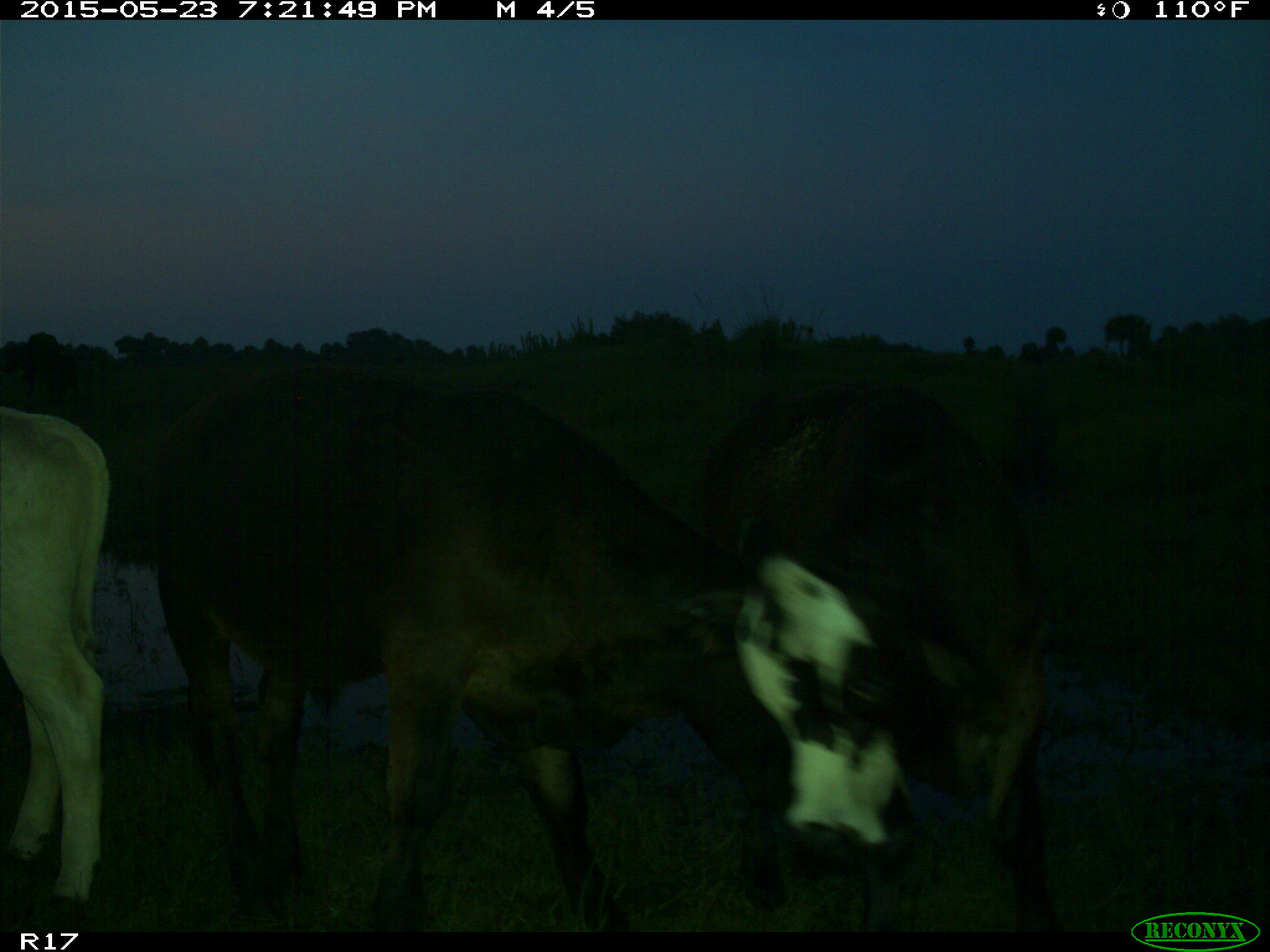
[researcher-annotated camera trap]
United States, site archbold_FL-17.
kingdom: Animalia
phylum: Chordata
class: Mammalia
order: Artiodactyla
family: Bovidae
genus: Bos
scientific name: Bos taurus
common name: domestic cow